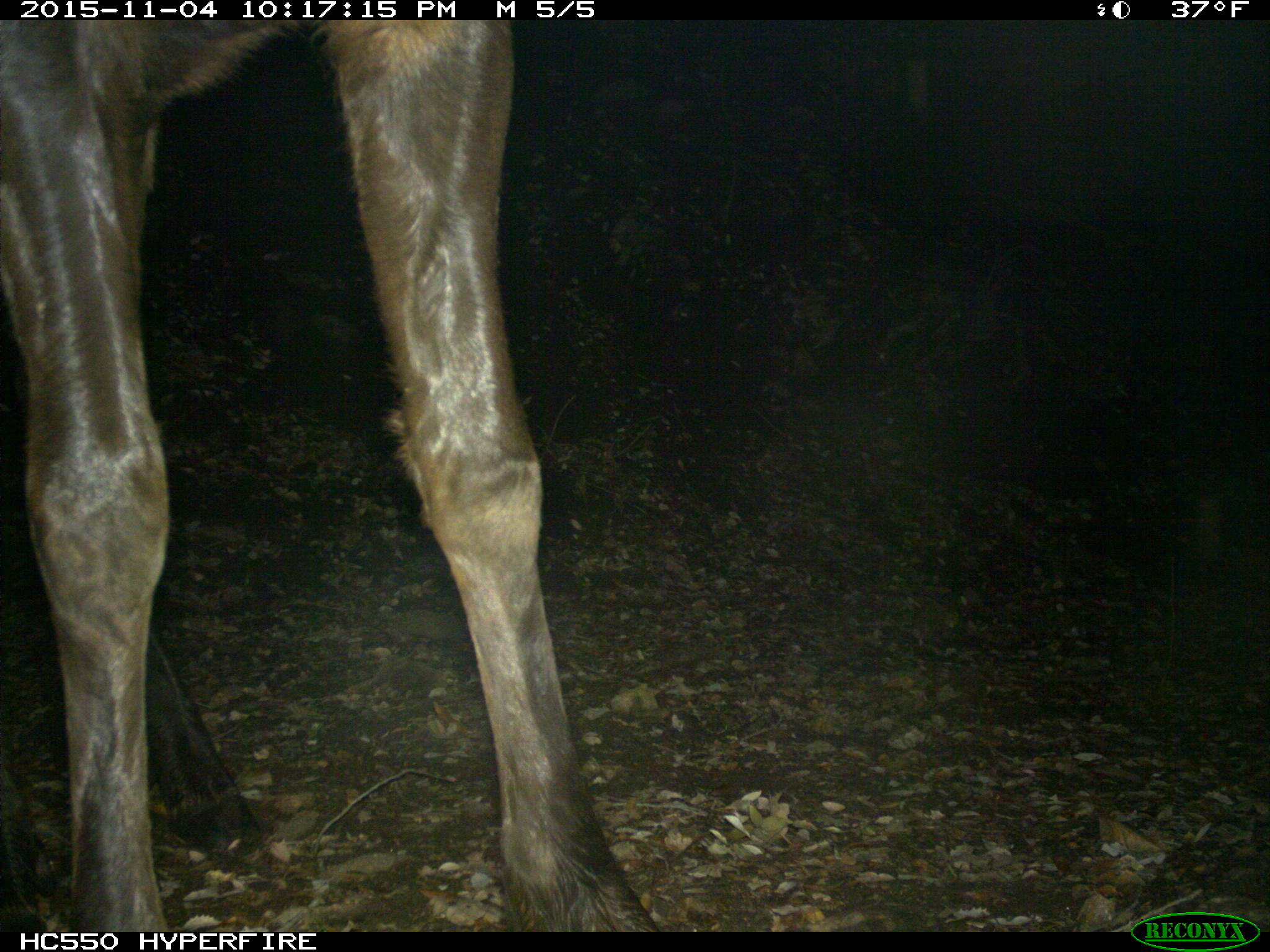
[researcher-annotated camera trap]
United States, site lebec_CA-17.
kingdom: Animalia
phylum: Chordata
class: Mammalia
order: Artiodactyla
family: Cervidae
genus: Cervus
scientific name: Cervus canadensis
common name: elk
Cervus canadensis (elk).